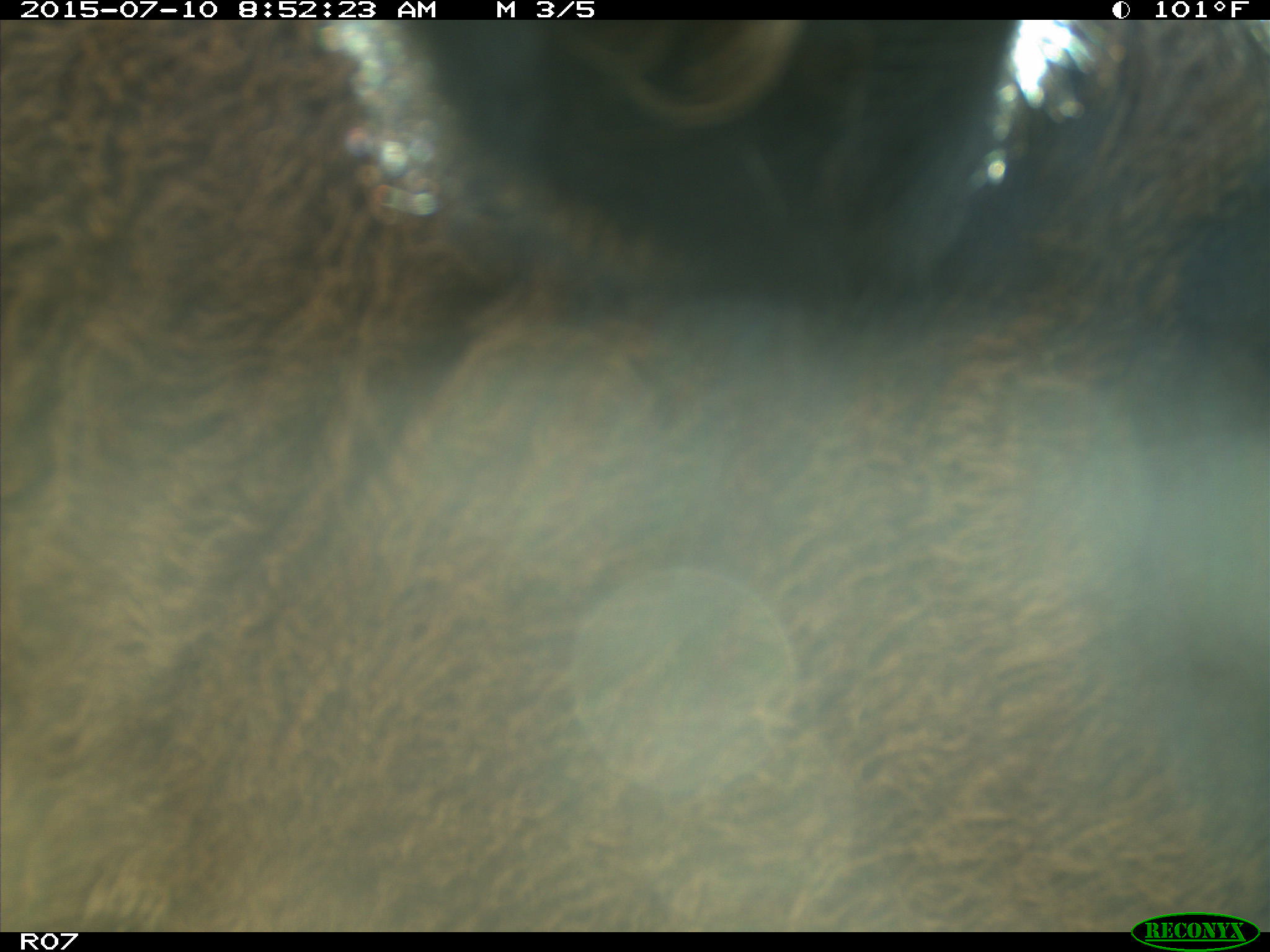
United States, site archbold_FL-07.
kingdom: Animalia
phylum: Chordata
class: Mammalia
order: Artiodactyla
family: Bovidae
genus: Bos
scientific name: Bos taurus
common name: domestic cow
Bos taurus (domestic cow).